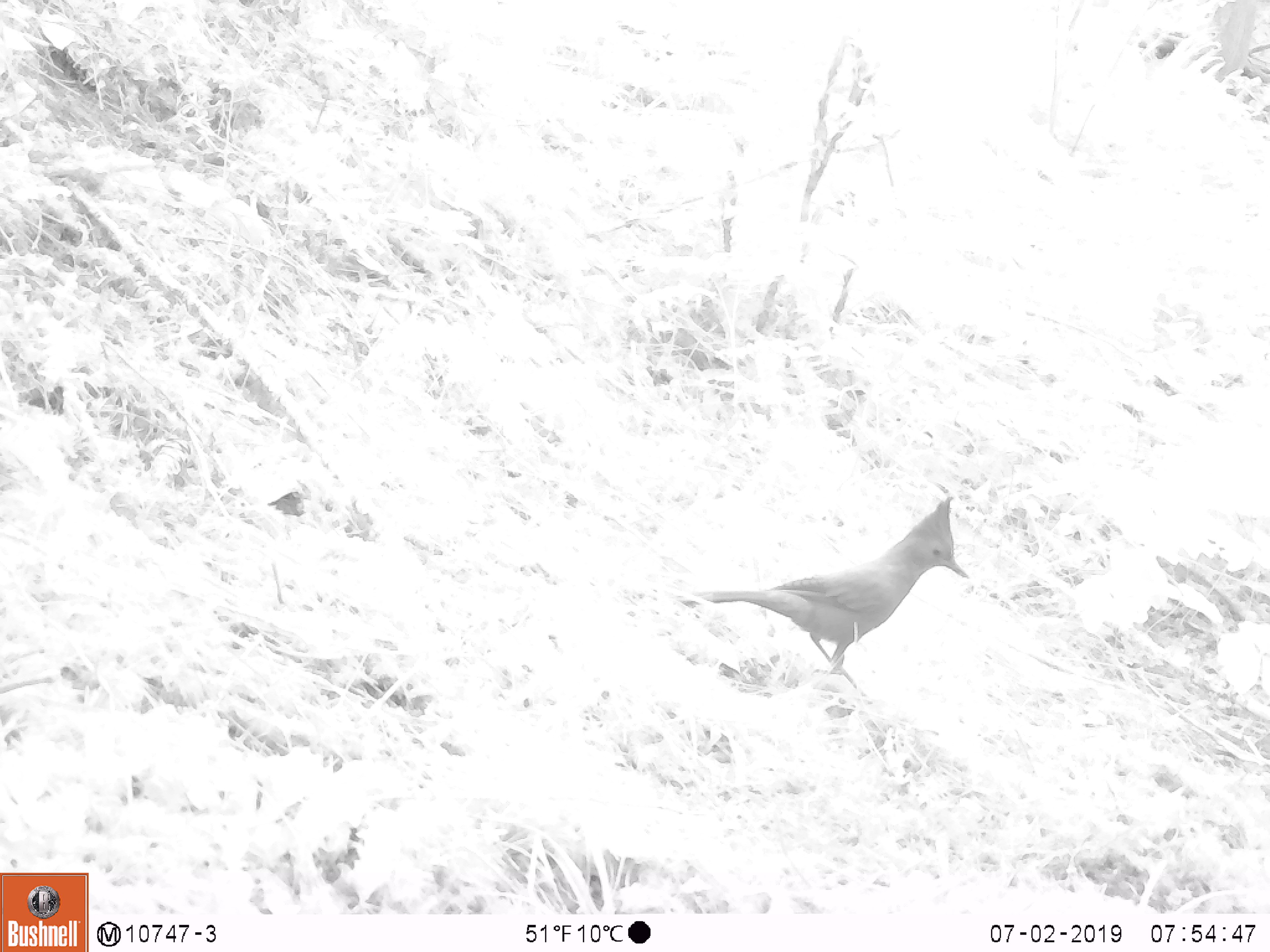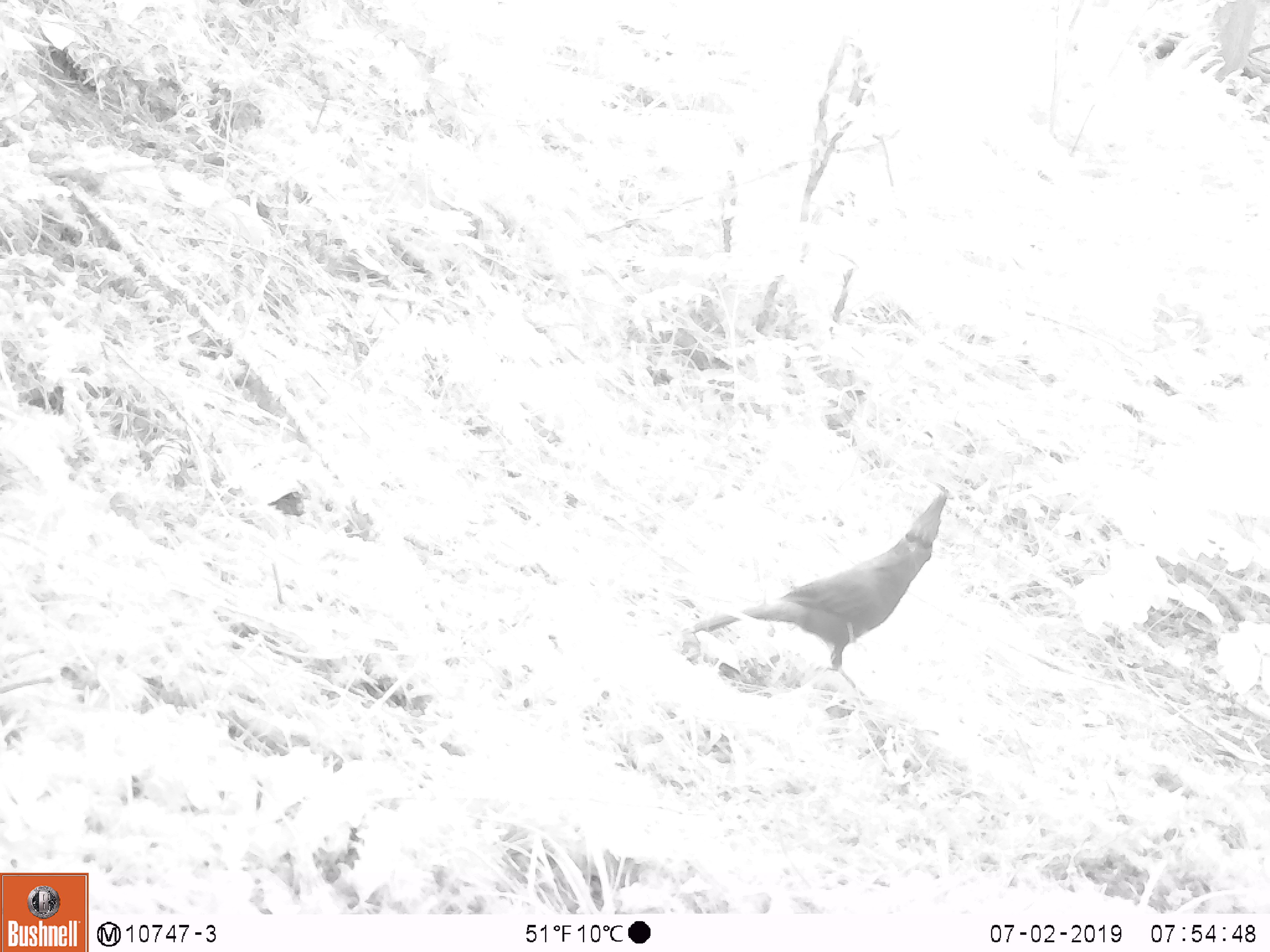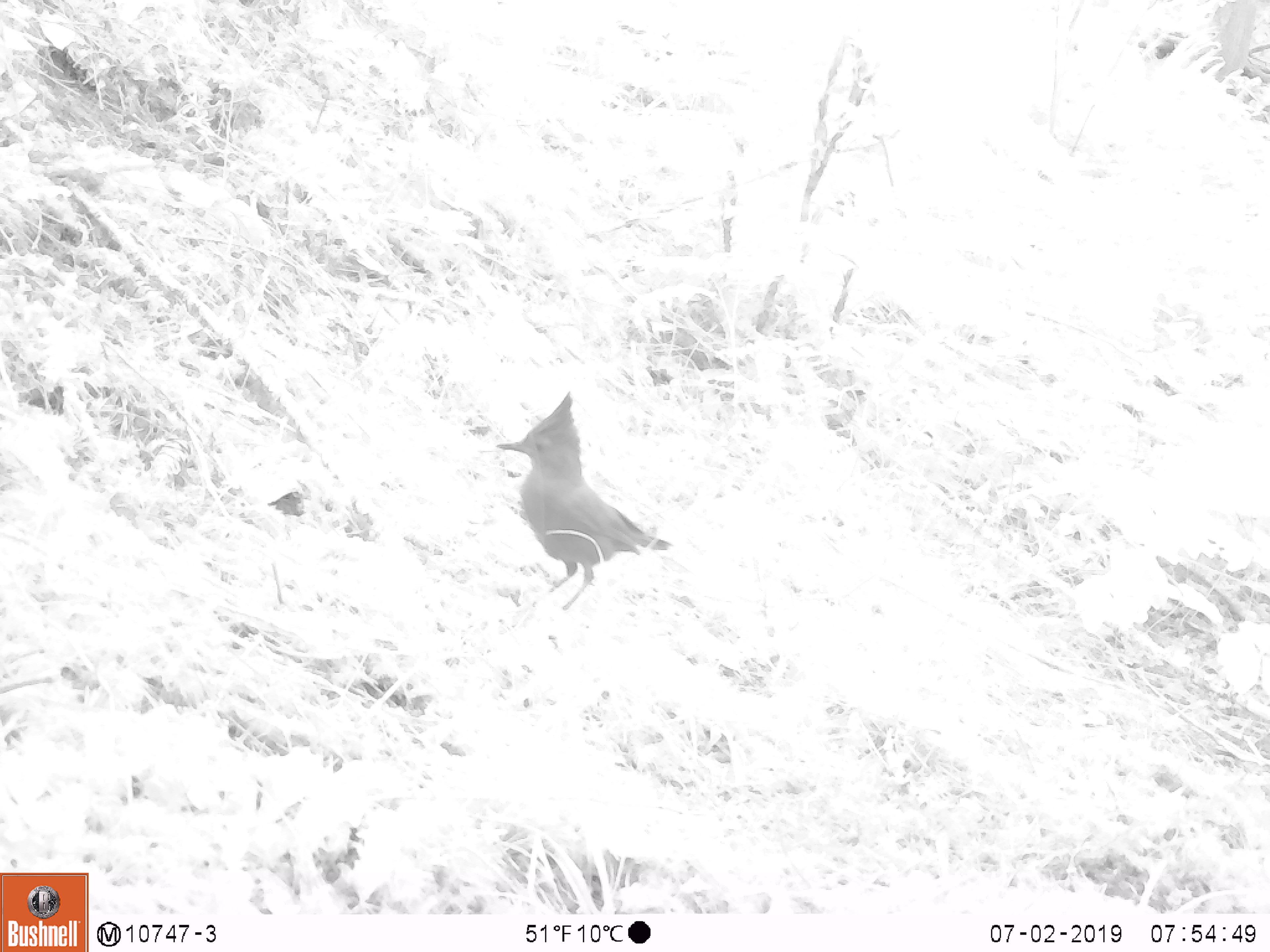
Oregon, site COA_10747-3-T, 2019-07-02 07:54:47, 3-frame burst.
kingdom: Animalia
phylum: Chordata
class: Aves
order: Passeriformes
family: Corvidae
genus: Cyanocitta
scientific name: Cyanocitta stelleri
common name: steller's jay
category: stellers jay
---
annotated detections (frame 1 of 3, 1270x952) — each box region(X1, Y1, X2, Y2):
stellers jay: region(687, 498, 975, 683)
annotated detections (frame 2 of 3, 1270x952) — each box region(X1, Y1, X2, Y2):
stellers jay: region(688, 494, 948, 663)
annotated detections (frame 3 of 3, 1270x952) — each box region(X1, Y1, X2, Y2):
stellers jay: region(495, 391, 674, 612)